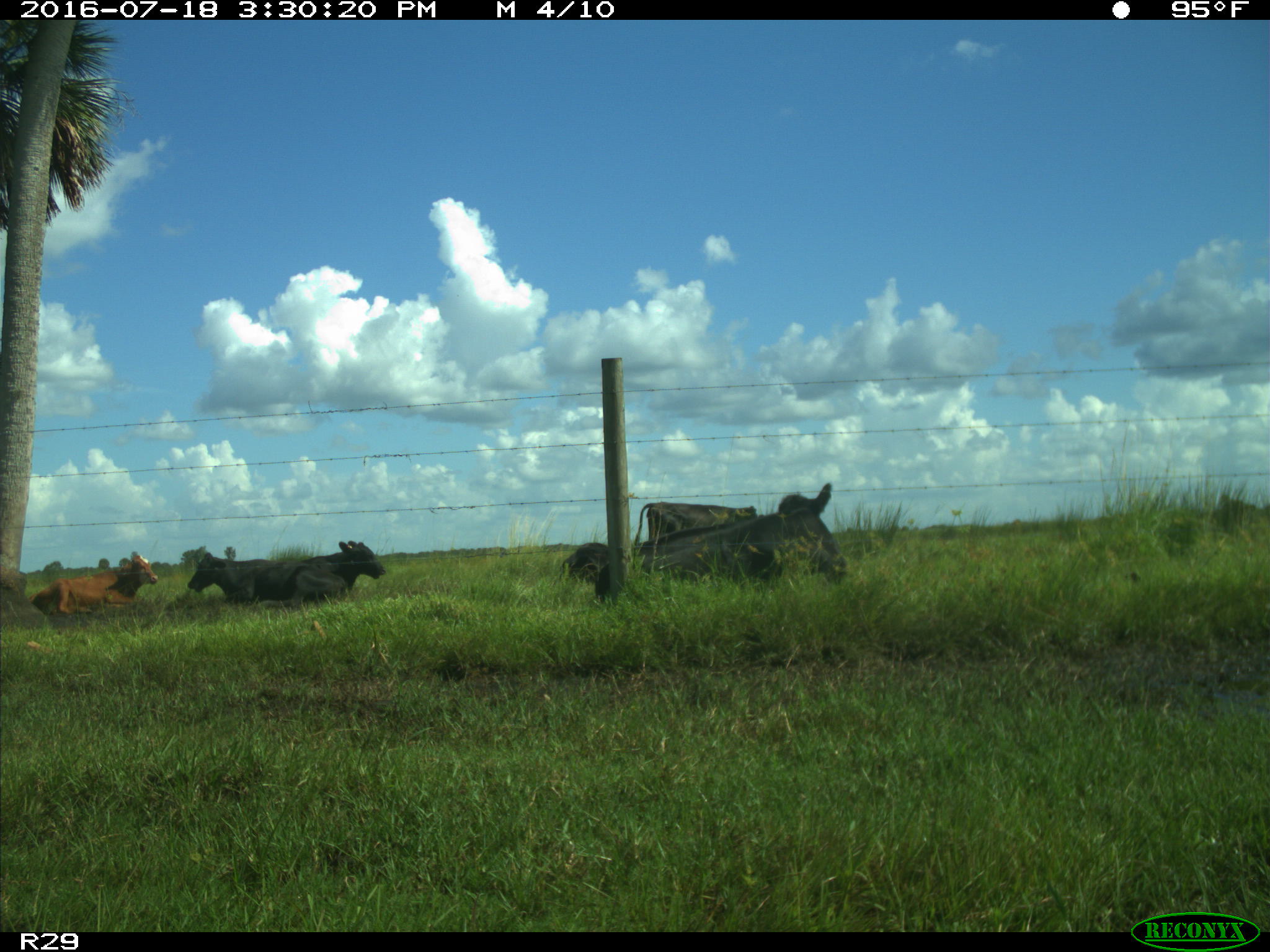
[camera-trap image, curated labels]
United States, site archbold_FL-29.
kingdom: Animalia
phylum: Chordata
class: Mammalia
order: Artiodactyla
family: Bovidae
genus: Bos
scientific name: Bos taurus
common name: domestic cow